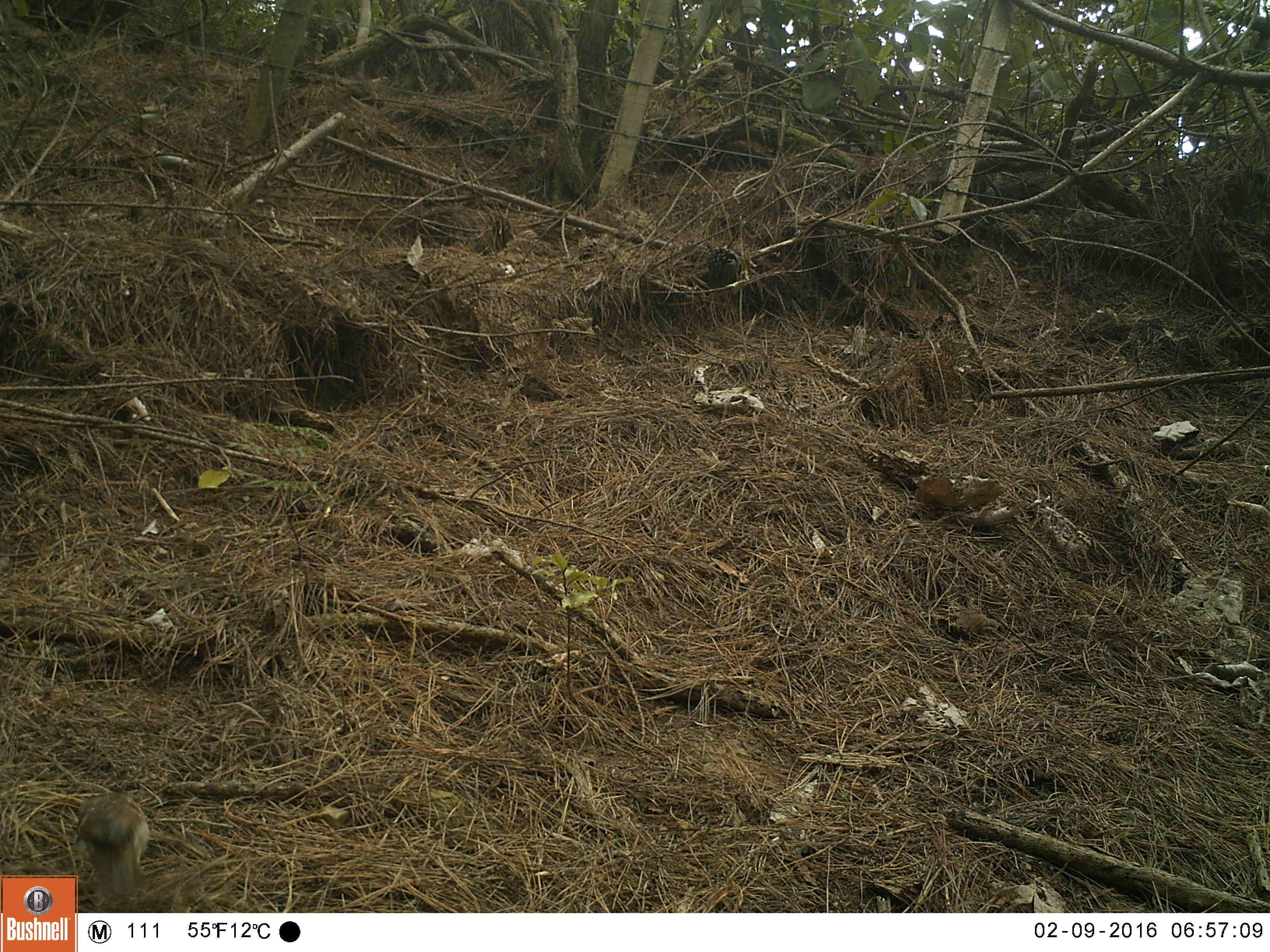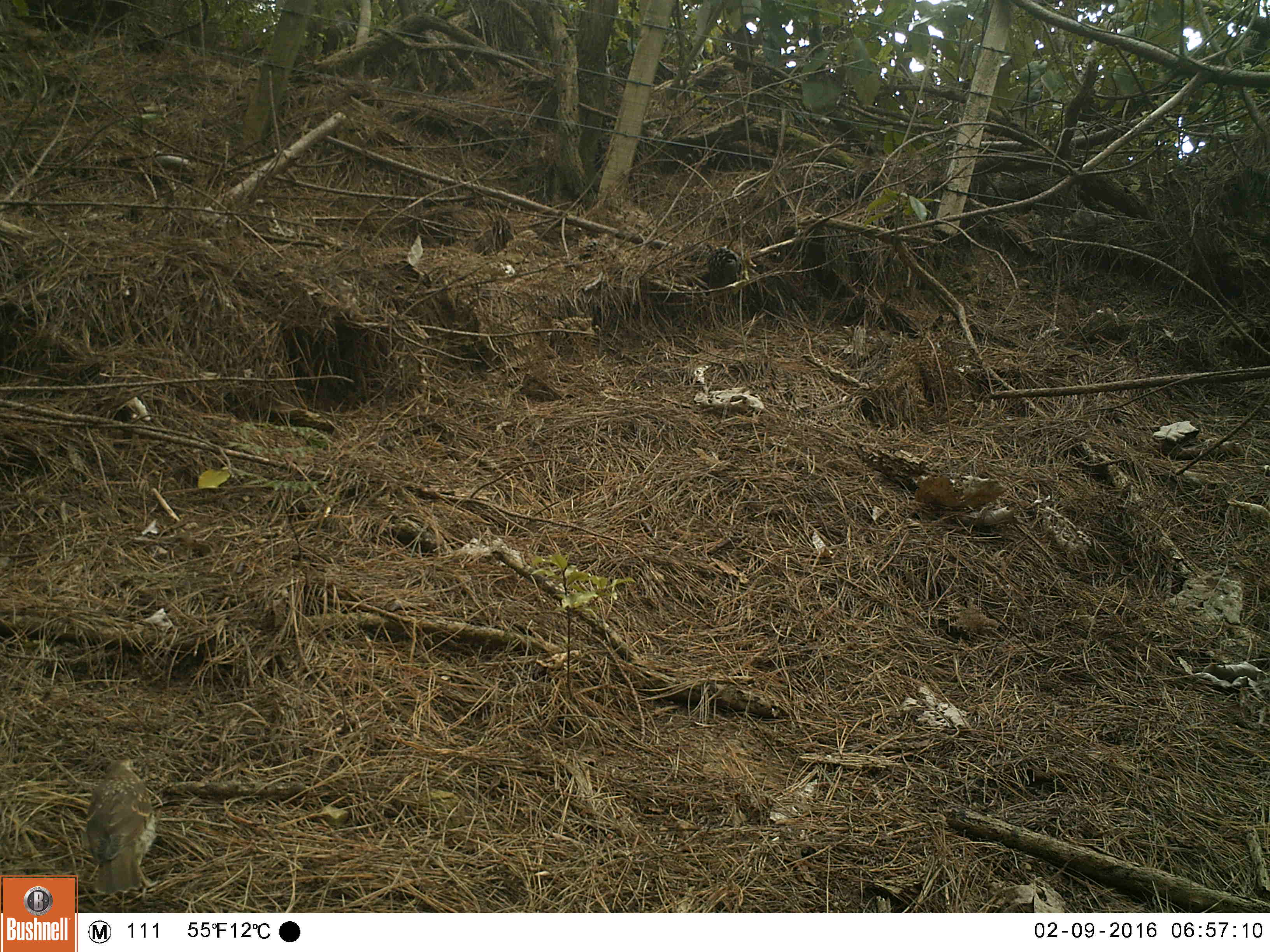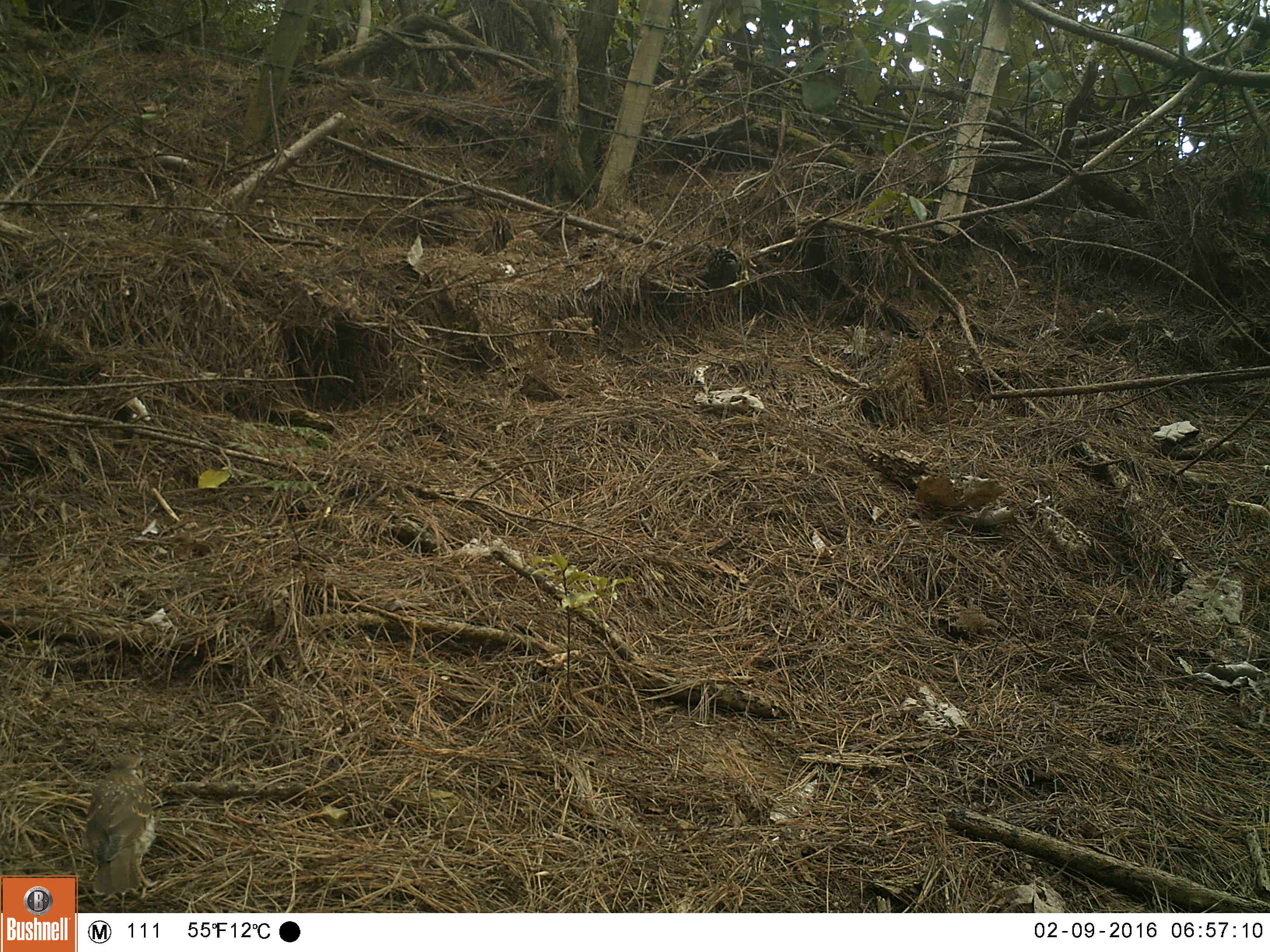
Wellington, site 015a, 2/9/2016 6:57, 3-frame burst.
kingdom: Animalia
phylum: Chordata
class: Aves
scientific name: Aves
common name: bird